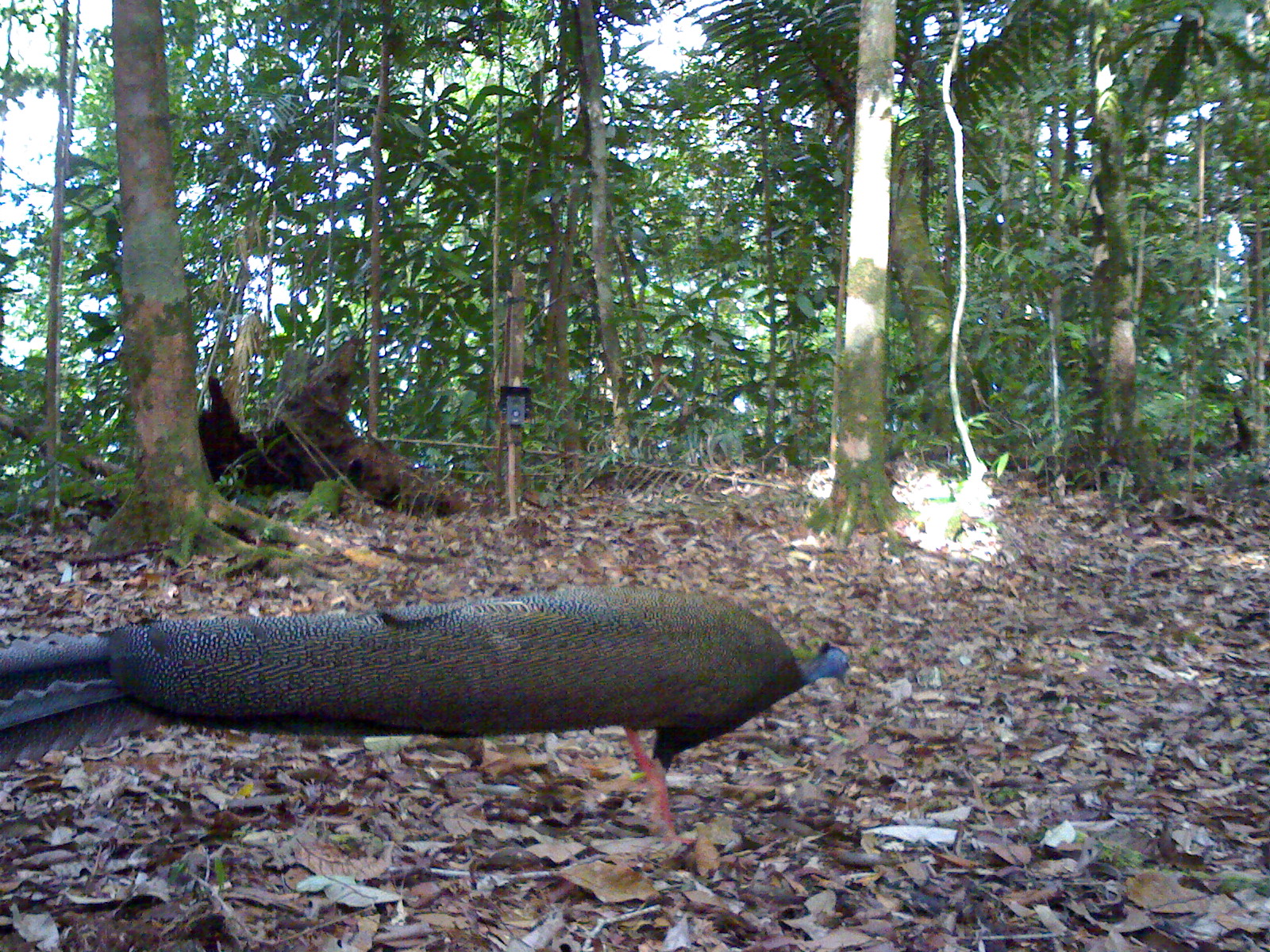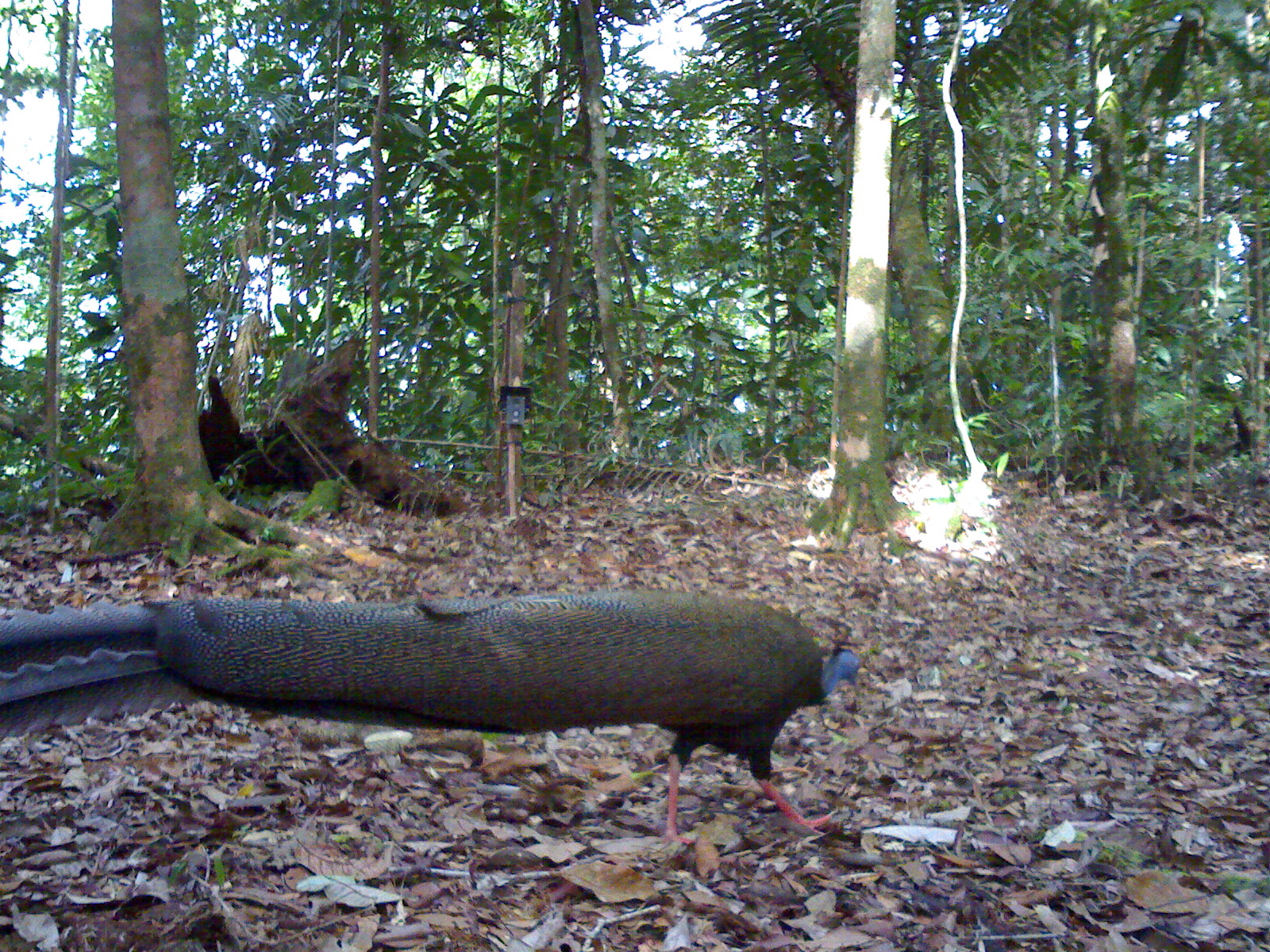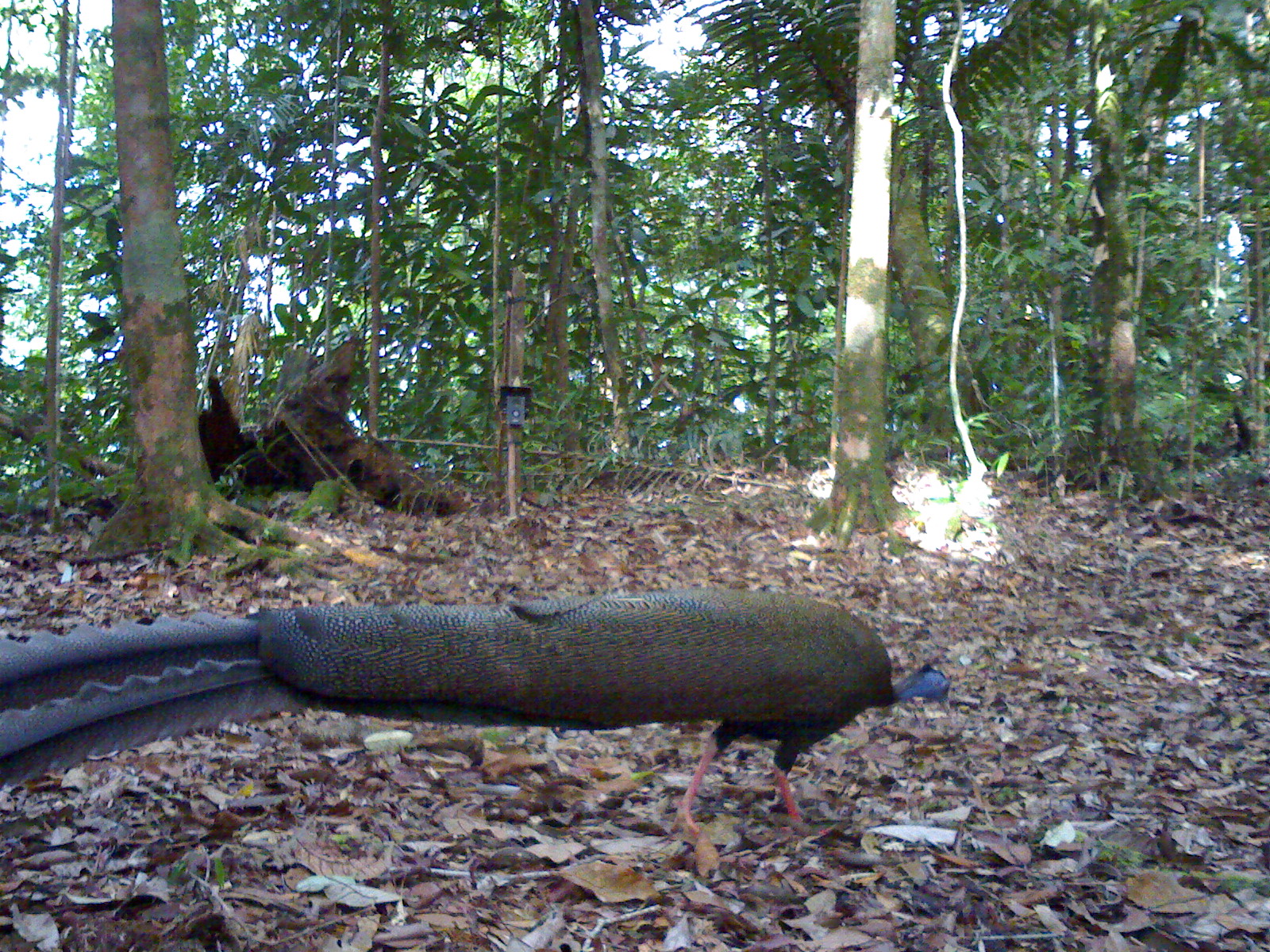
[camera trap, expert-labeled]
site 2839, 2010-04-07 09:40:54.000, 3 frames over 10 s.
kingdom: Animalia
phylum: Chordata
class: Aves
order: Galliformes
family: Phasianidae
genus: Argusianus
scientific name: Argusianus argus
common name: great argus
Argusianus argus (great argus), count 1, sex female.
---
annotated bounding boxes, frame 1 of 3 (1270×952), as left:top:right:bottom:
argusianus argus: 0:583:851:849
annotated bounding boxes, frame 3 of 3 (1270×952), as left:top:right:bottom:
argusianus argus: 0:583:950:849